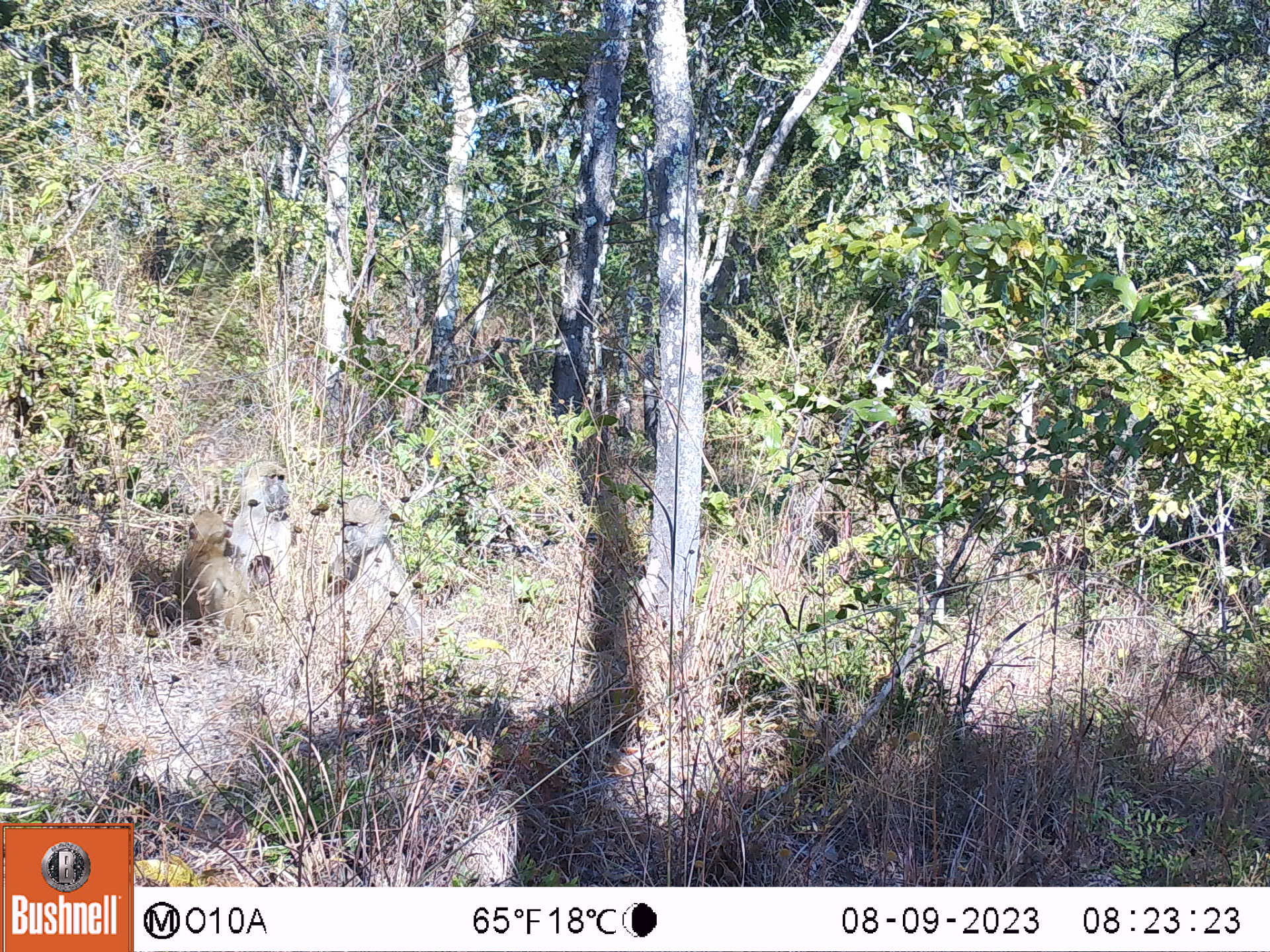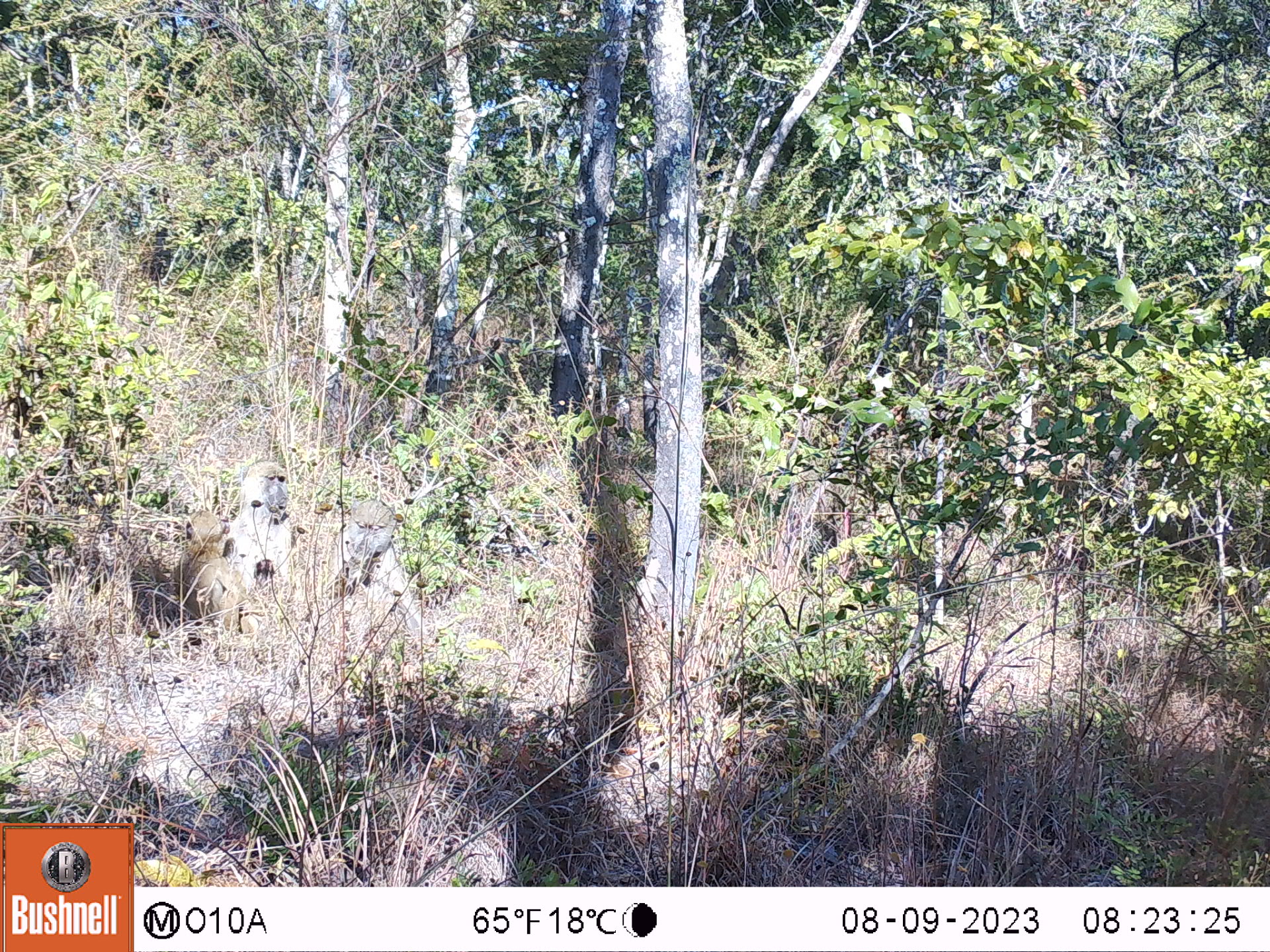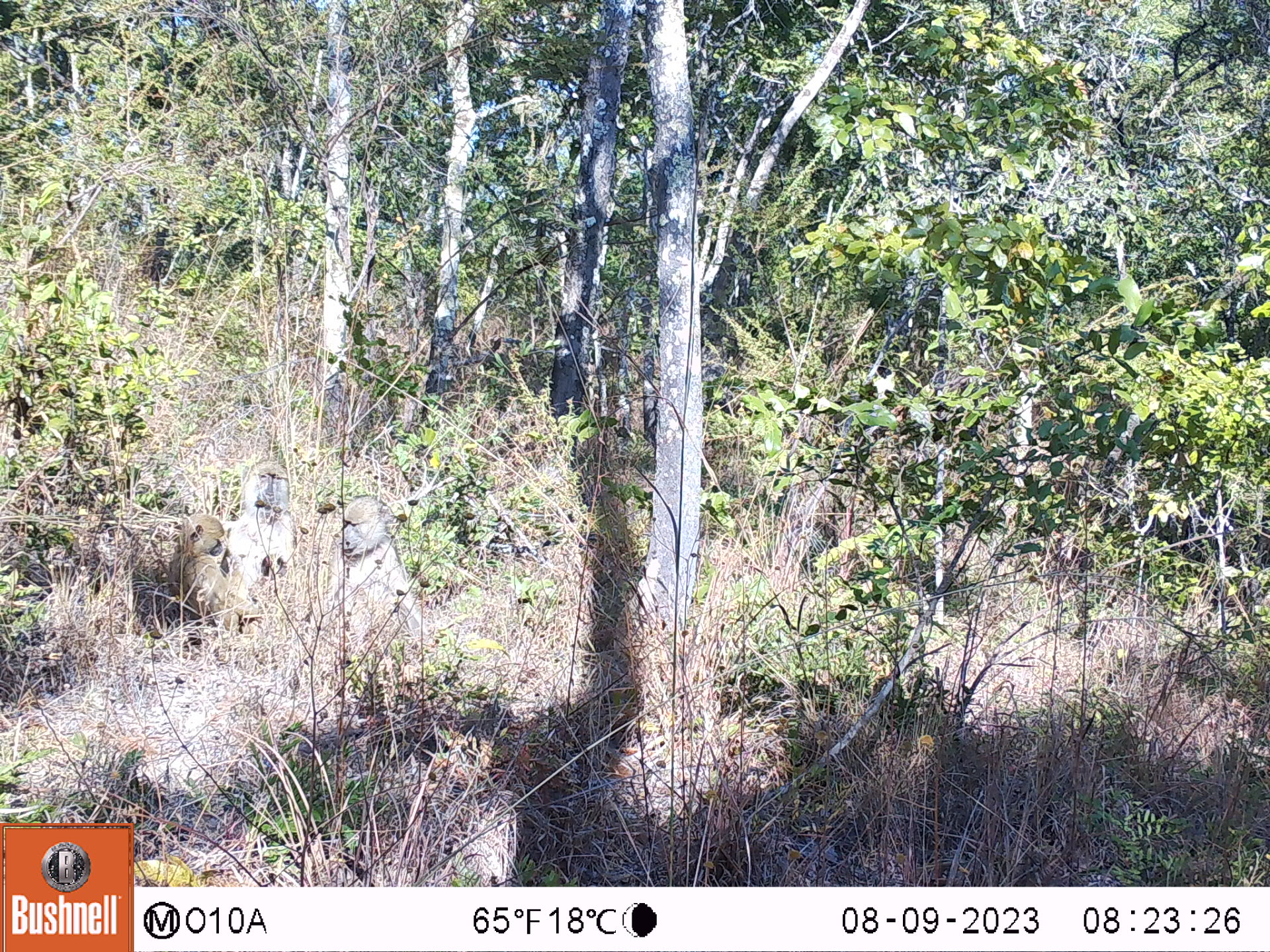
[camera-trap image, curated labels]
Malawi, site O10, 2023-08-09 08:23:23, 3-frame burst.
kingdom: Animalia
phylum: Chordata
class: Mammalia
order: Primates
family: Cercopithecidae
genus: Papio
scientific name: Papio cynocephalus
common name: yellow baboon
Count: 3.